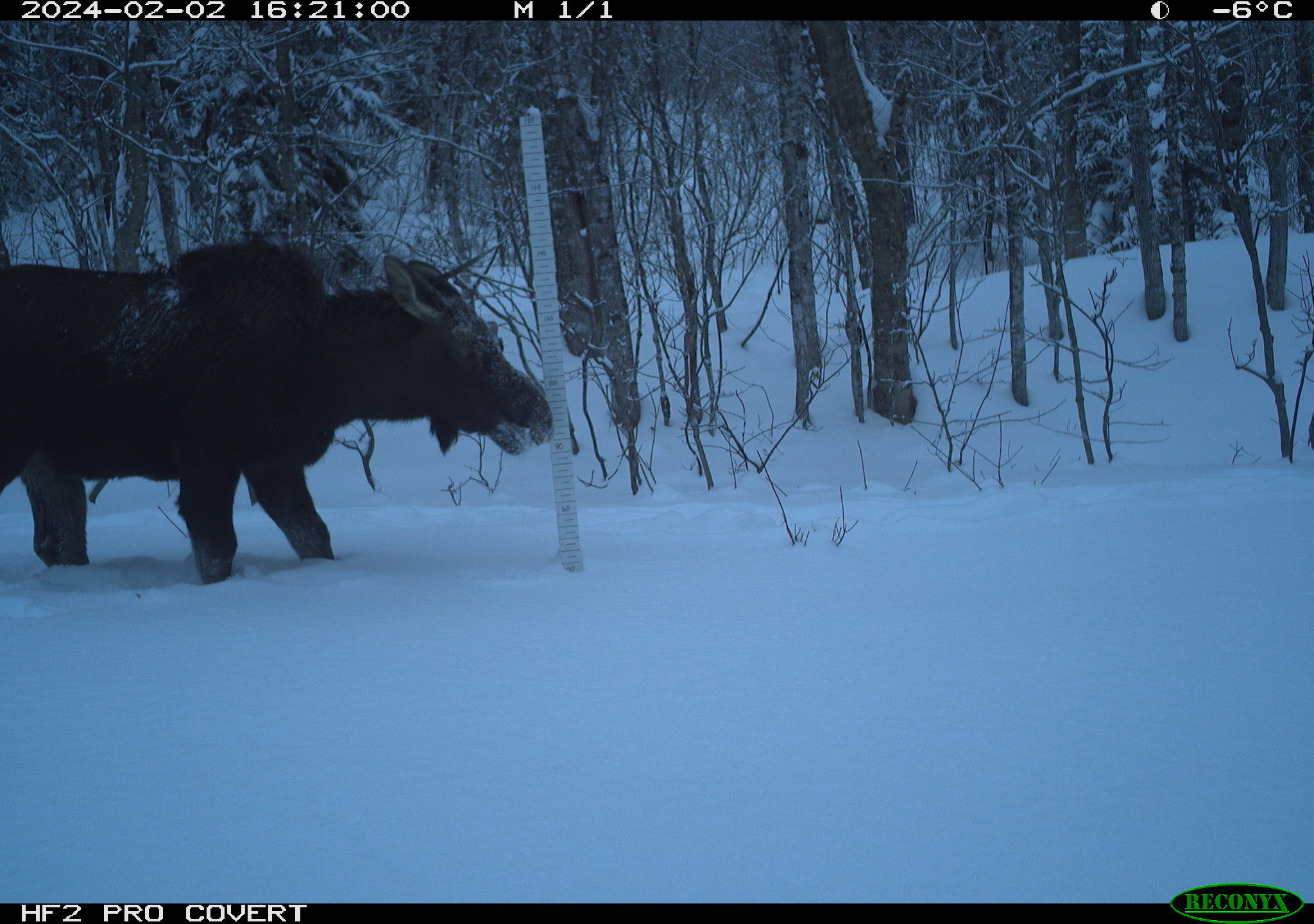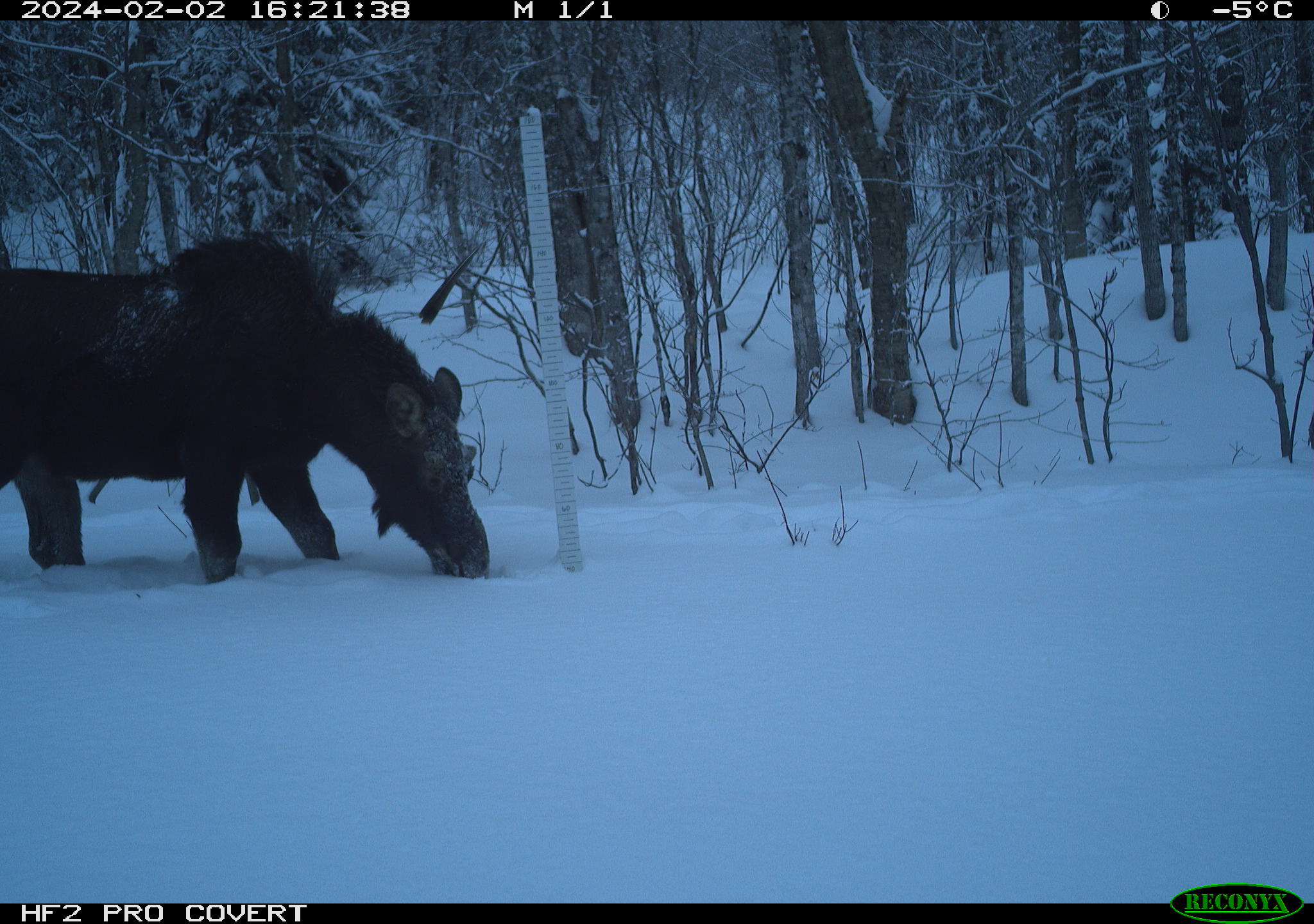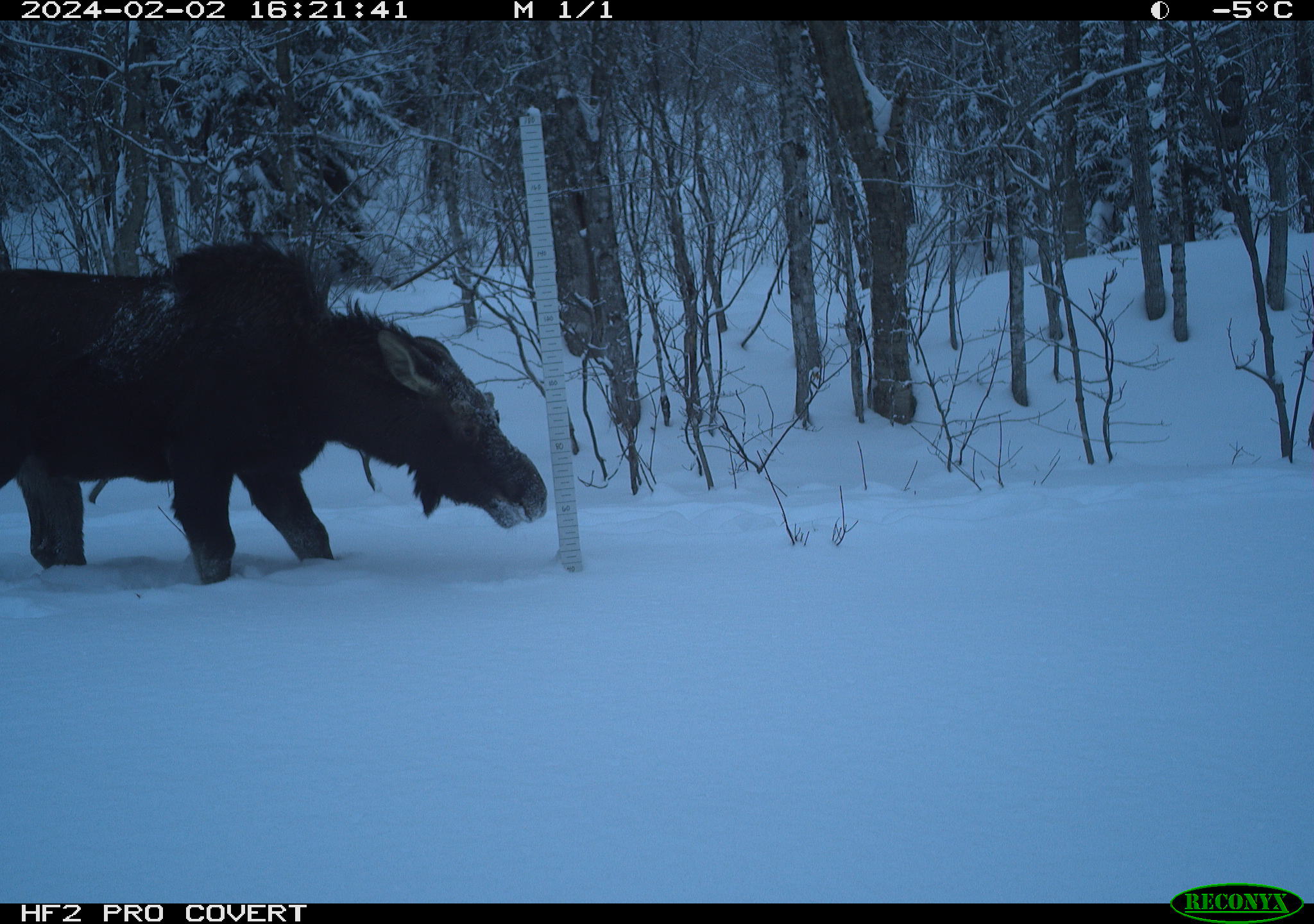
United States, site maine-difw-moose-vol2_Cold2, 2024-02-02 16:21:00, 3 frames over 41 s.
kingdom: Animalia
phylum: Chordata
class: Mammalia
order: Artiodactyla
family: Cervidae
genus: Alces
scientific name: Alces alces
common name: moose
Moose (Alces alces).